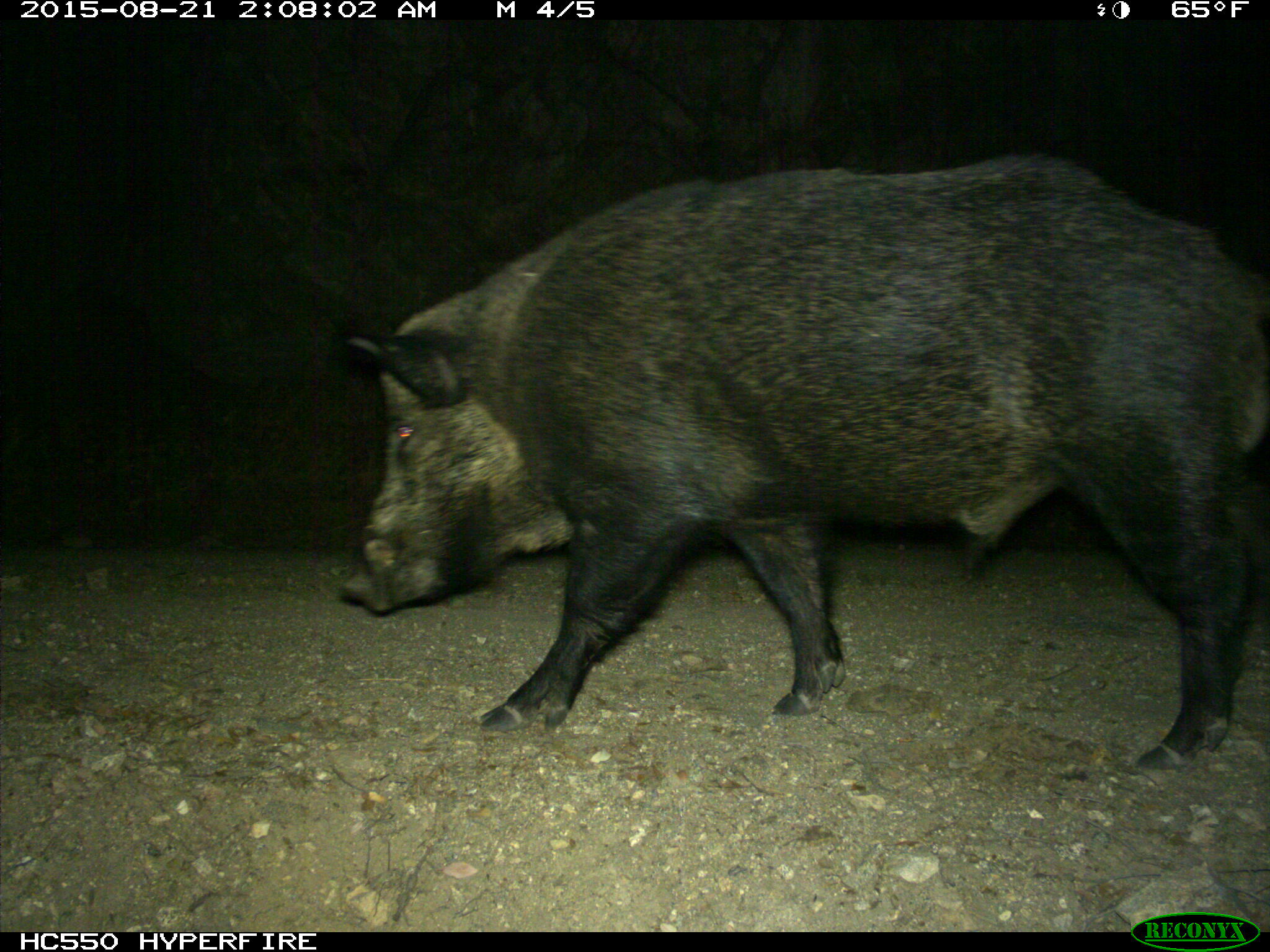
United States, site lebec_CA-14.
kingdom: Animalia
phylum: Chordata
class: Mammalia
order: Artiodactyla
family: Suidae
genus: Sus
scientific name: Sus scrofa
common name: wild boar